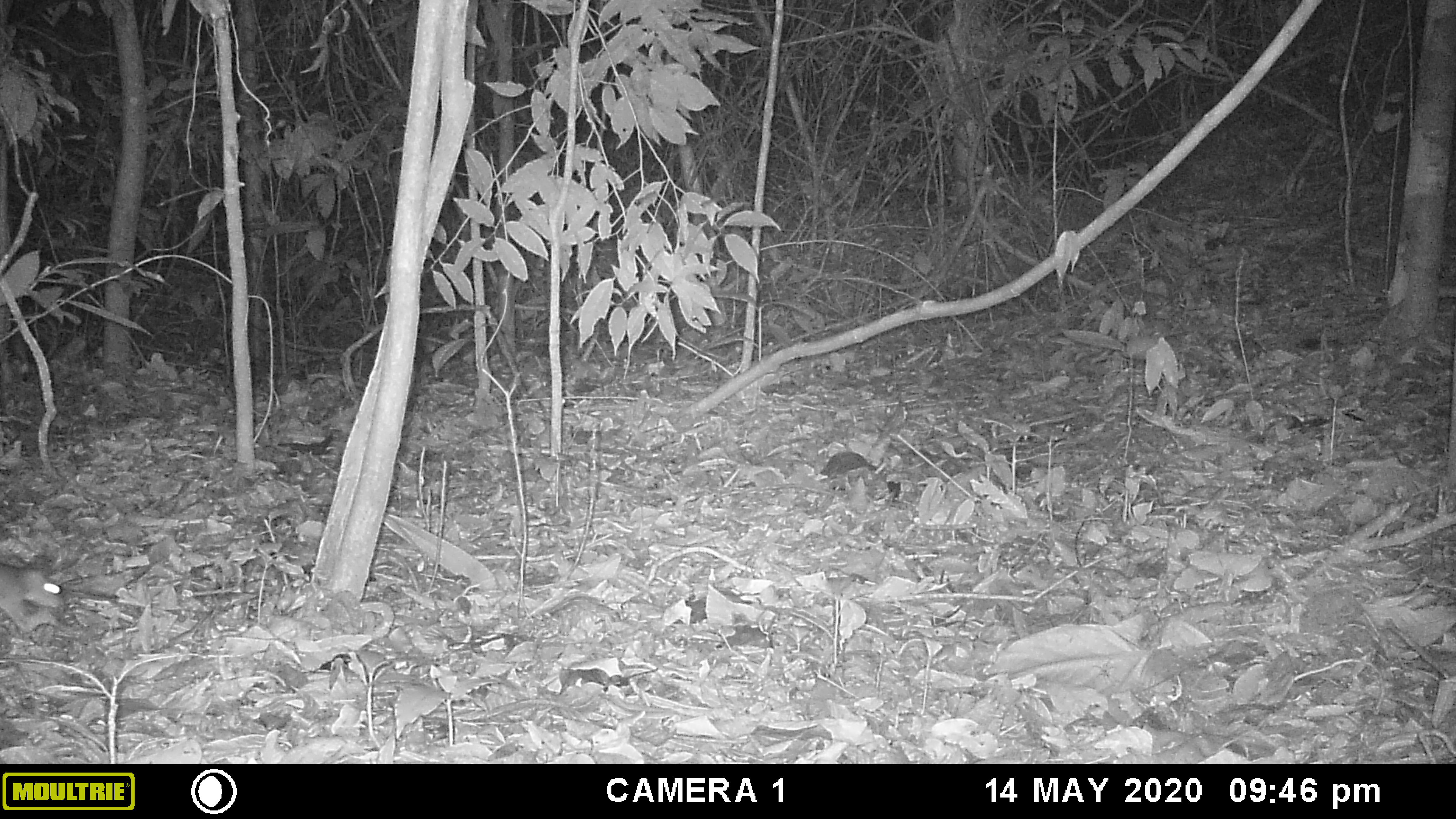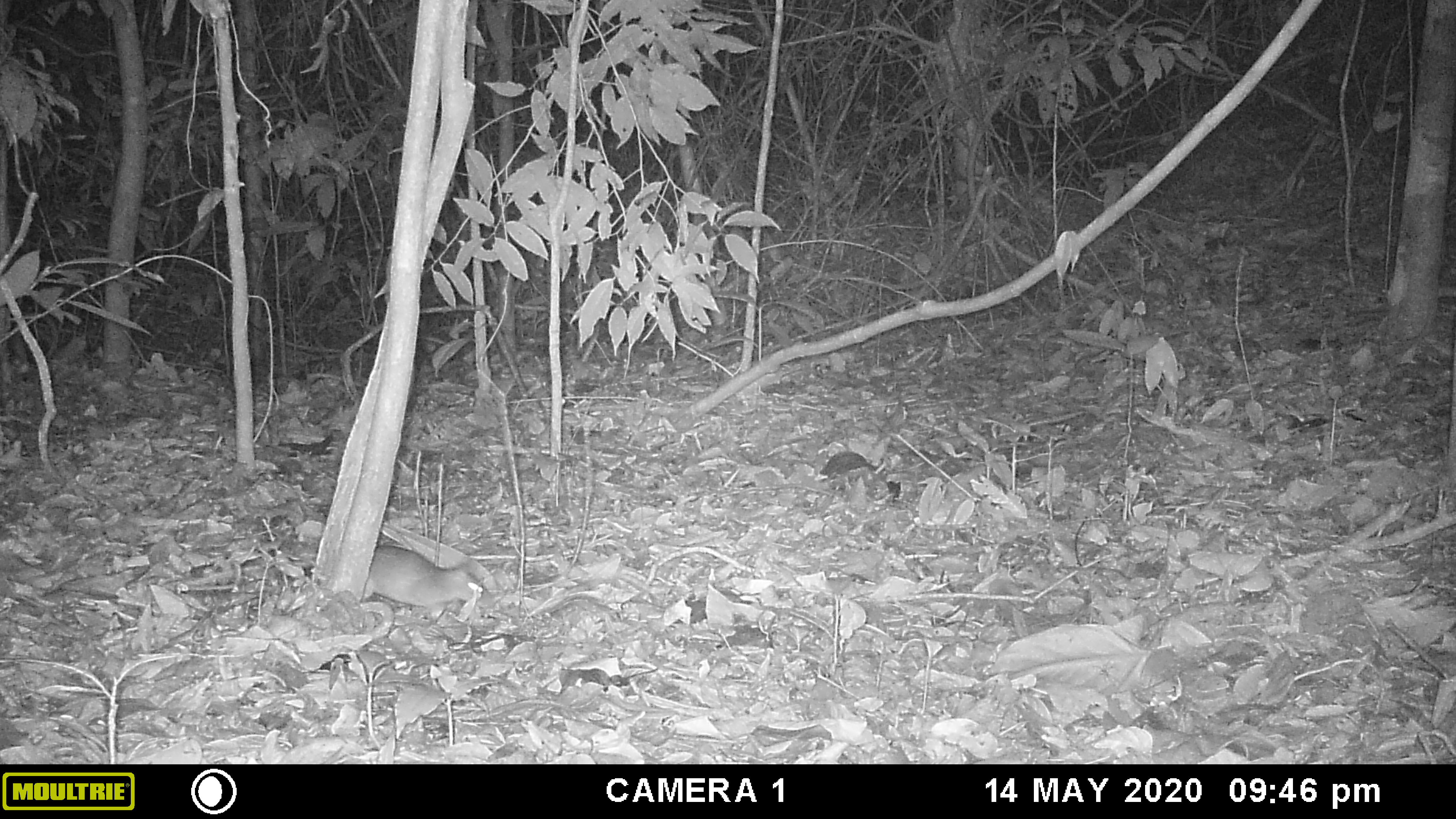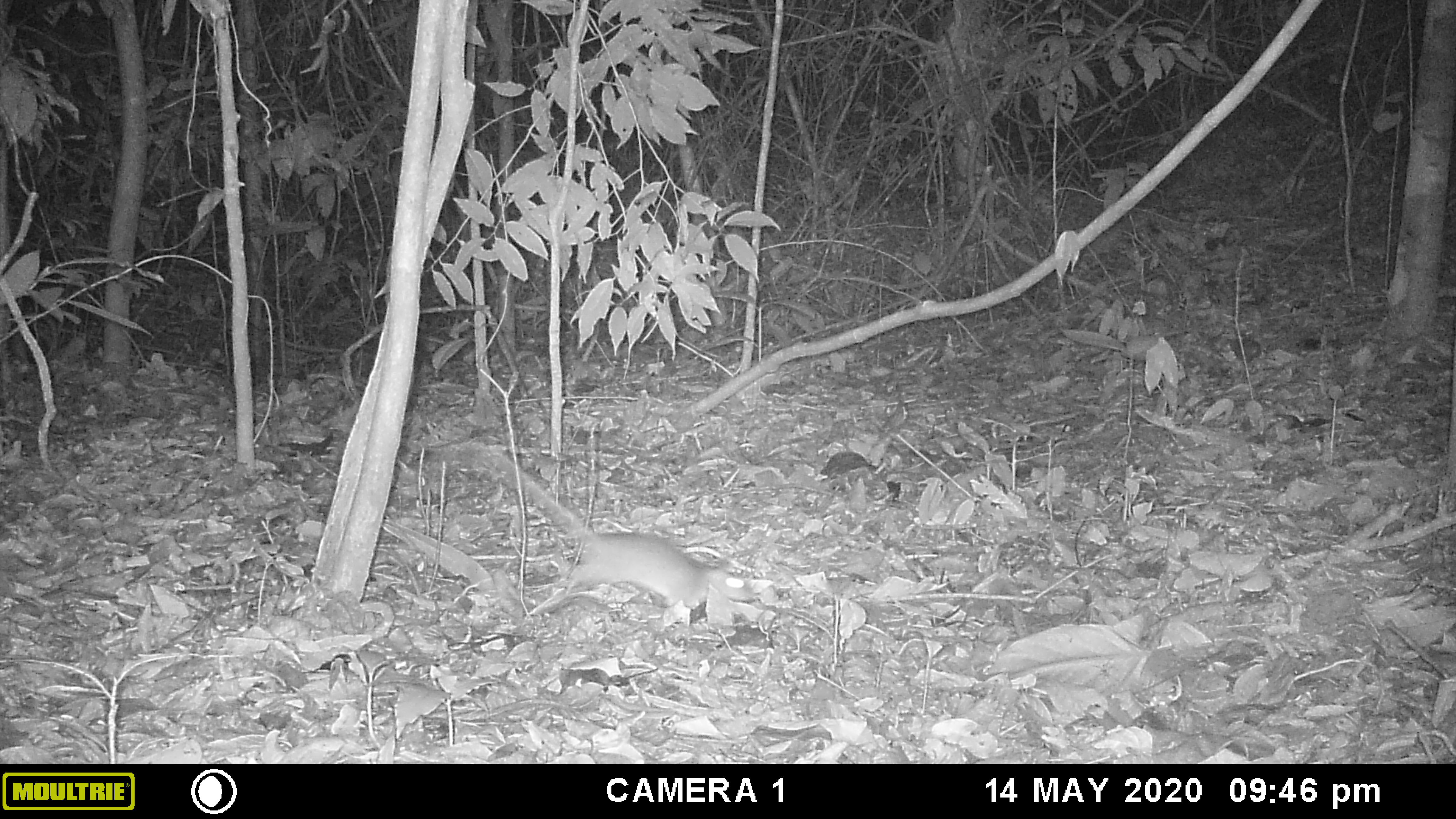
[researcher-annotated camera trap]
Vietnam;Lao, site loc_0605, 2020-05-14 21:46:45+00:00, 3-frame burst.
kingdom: Animalia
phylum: Chordata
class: Mammalia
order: Rodentia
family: Muridae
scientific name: Muridae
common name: old-world mice and rats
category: unidentified murid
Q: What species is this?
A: Unidentified murid (old-world mice and rats) (Muridae).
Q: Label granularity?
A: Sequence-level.